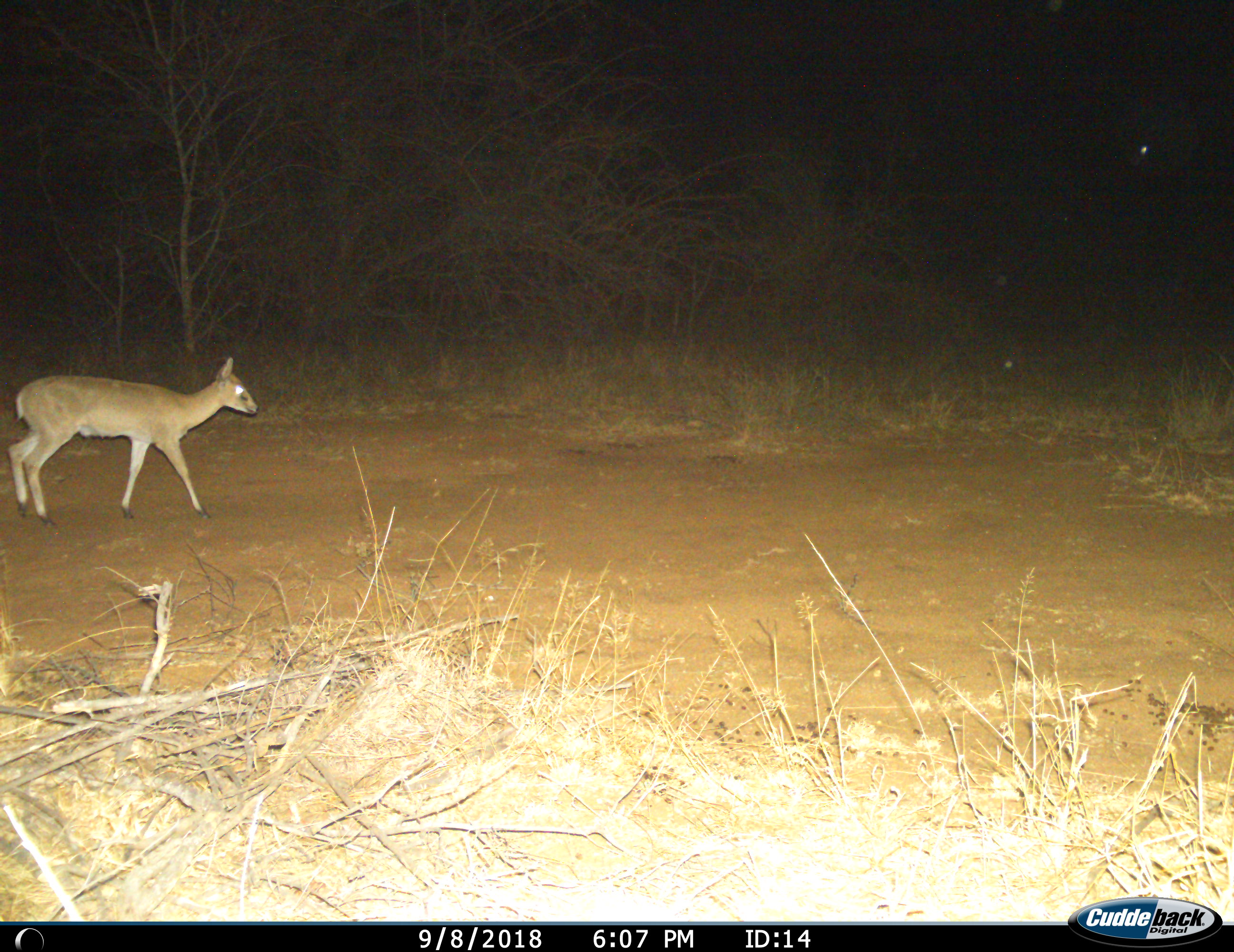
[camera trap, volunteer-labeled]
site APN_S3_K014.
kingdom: Animalia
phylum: Chordata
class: Mammalia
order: Artiodactyla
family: Bovidae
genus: Sylvicapra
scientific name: Sylvicapra grimmia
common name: common duiker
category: duikercommongrey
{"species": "duikercommongrey (common duiker) (Sylvicapra grimmia)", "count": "1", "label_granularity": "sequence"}